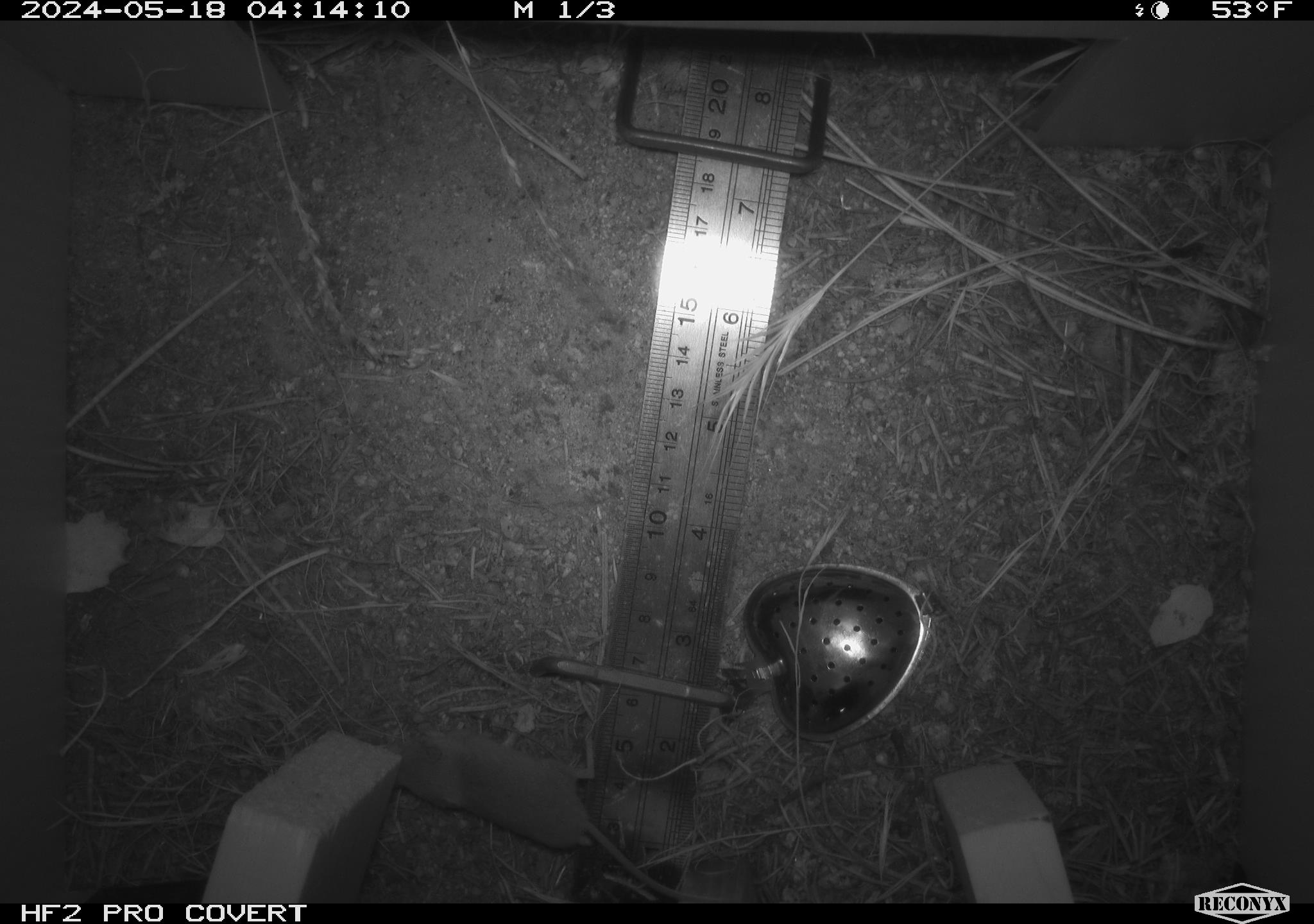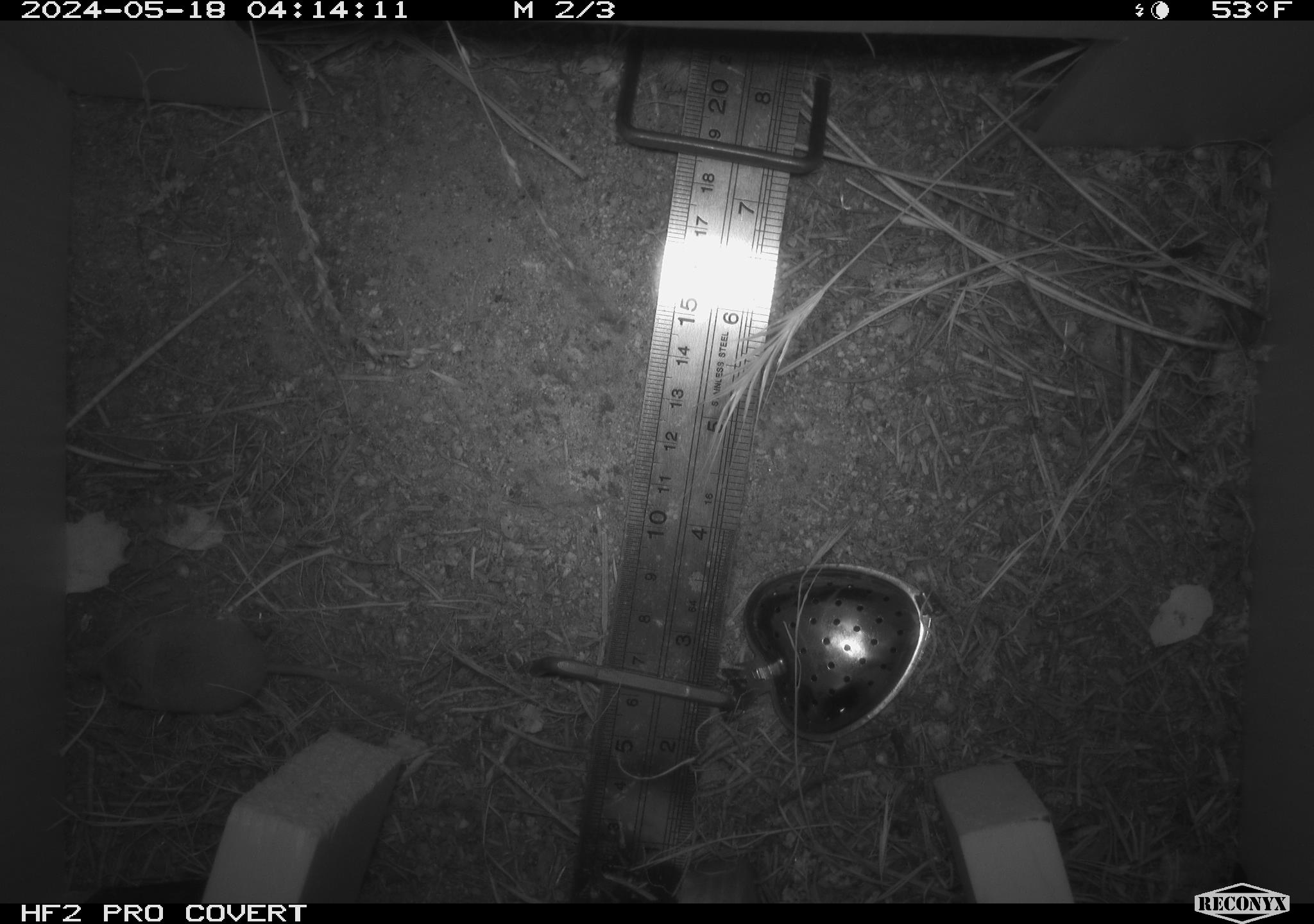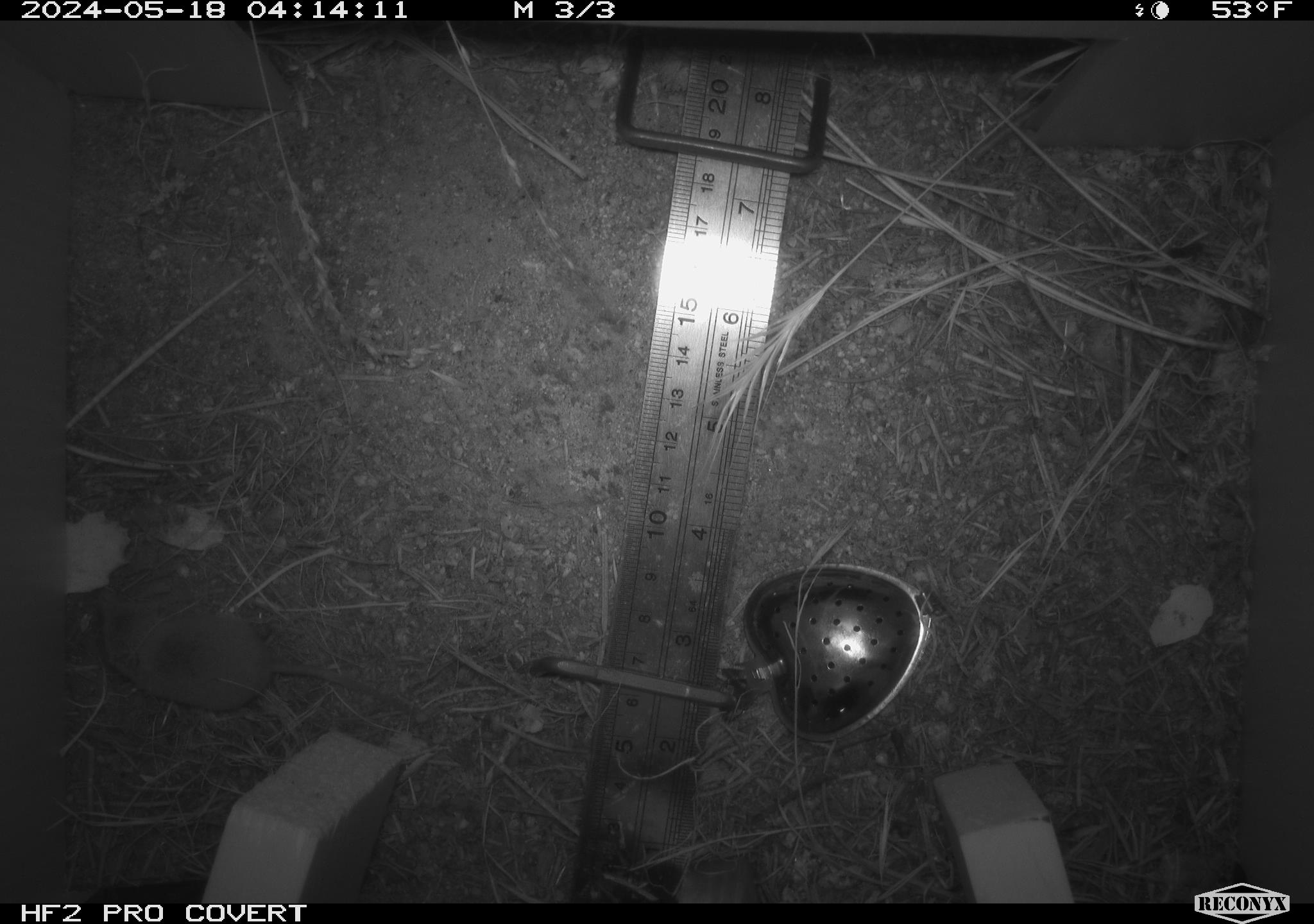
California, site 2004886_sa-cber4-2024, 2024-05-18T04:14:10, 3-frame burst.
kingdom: Animalia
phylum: Chordata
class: Mammalia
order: Eulipotyphla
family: Soricidae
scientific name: Soricidae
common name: shrews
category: soricidae family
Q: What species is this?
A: Soricidae family (shrews) (Soricidae).